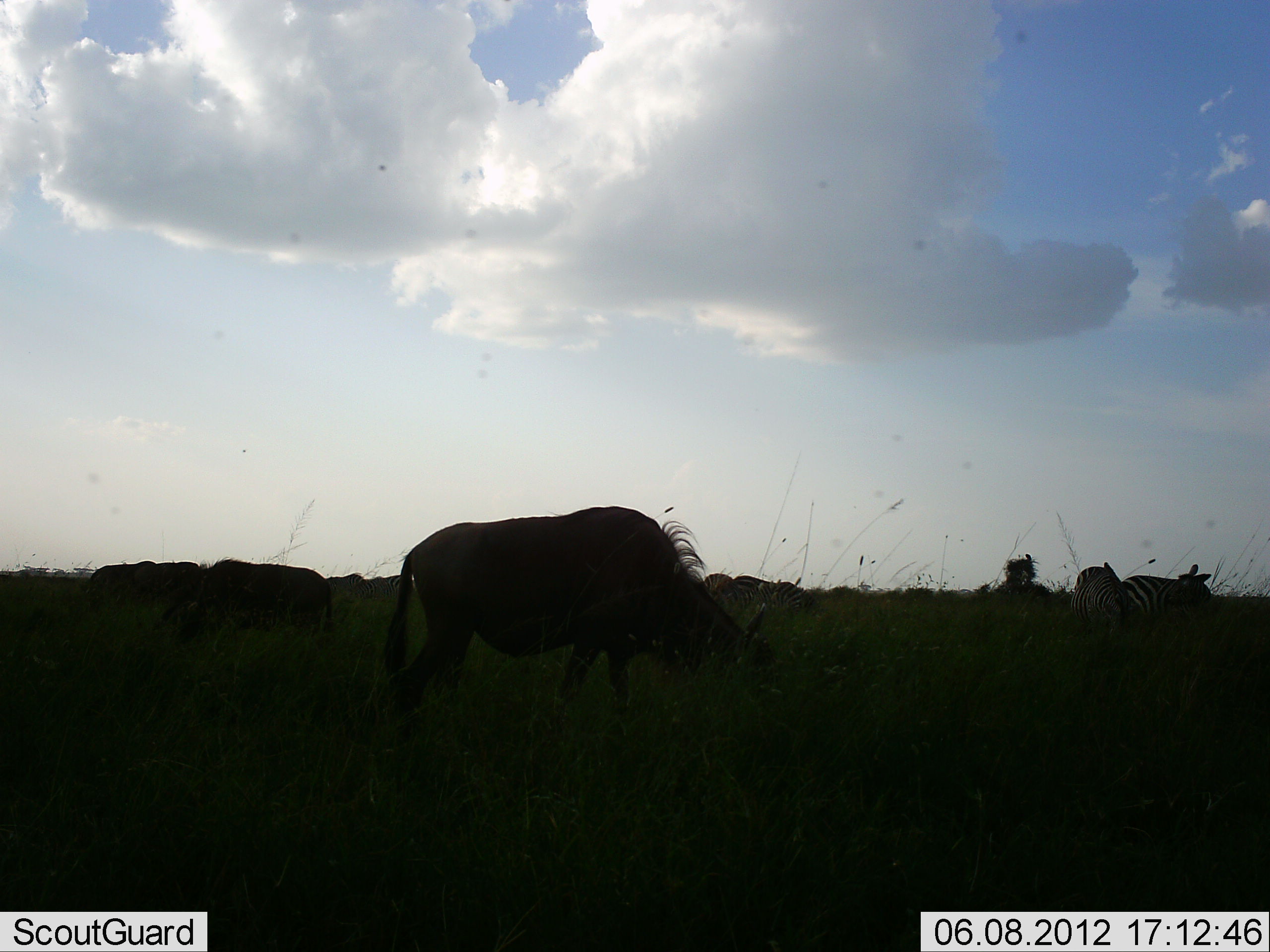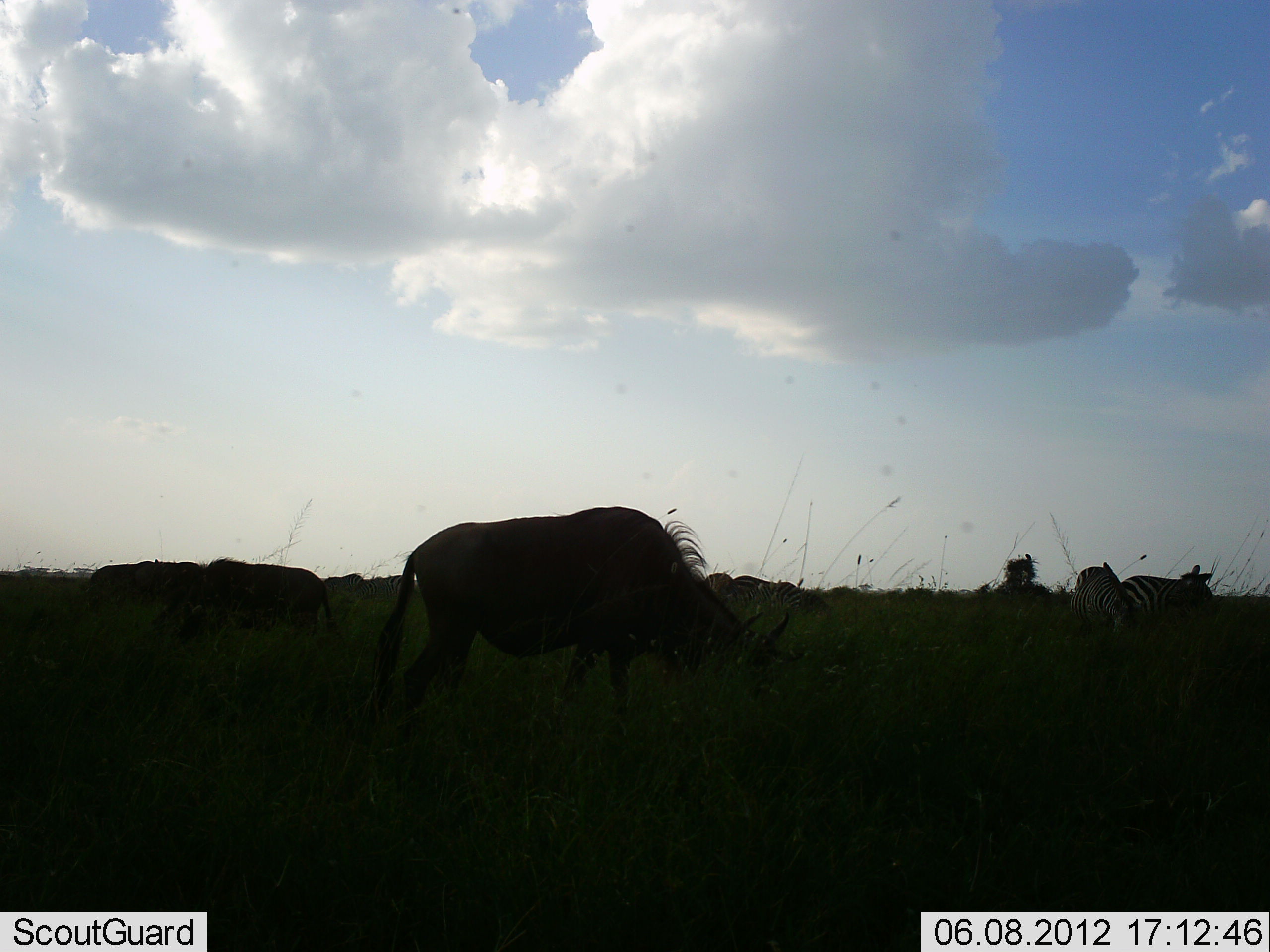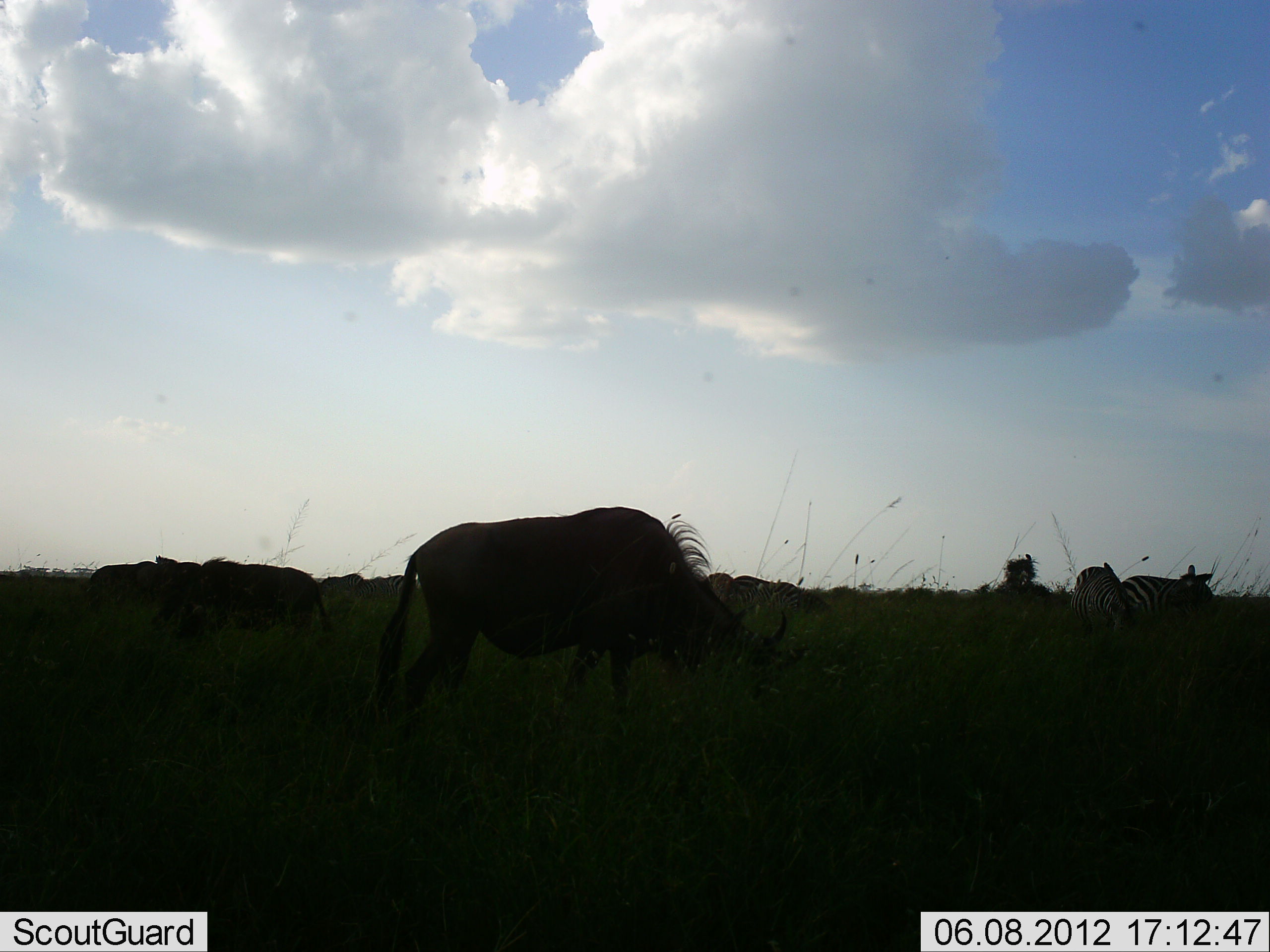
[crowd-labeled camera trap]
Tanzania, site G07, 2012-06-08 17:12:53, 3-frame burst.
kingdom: Animalia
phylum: Chordata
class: Mammalia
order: Artiodactyla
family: Bovidae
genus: Connochaetes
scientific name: Connochaetes taurinus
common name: blue wildebeest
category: wildebeest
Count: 4.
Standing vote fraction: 10%.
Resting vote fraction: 0%.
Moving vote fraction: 20%.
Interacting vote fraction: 0%.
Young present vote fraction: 0%.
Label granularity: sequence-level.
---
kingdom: Animalia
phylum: Chordata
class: Mammalia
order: Perissodactyla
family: Equidae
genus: Equus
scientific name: Equus quagga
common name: plains zebra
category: zebra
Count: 4.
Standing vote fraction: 50%.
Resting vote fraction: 0%.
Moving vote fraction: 20%.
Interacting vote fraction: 0%.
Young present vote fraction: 0%.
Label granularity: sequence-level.